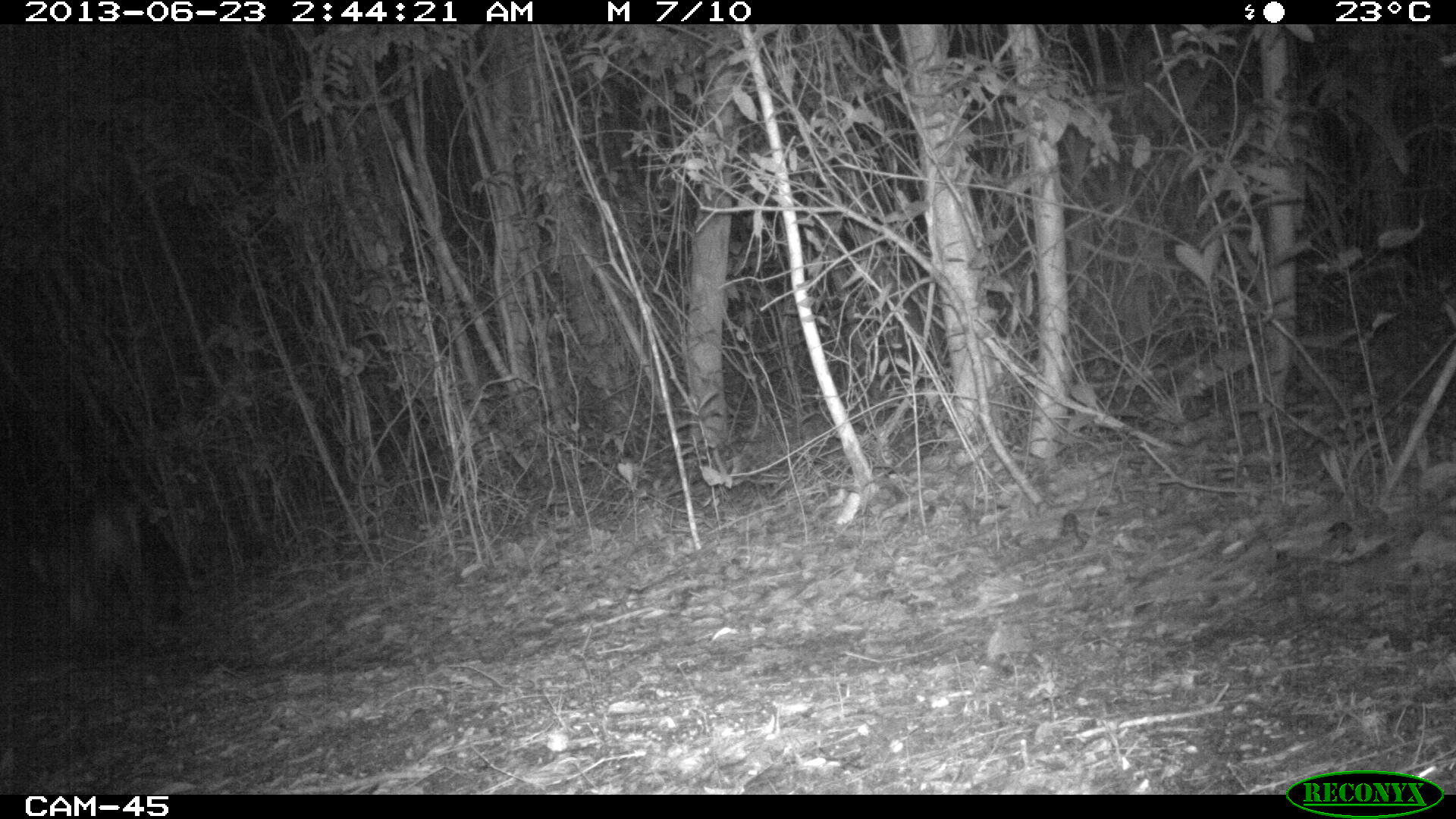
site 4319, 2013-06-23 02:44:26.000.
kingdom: Animalia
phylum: Chordata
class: Mammalia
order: Carnivora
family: Felidae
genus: Puma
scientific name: Puma concolor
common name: mountain lion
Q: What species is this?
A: Puma concolor (mountain lion).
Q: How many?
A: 1.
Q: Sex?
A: Male.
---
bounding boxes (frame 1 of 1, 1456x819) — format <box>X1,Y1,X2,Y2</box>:
puma concolor: <box>19,489,180,664</box>